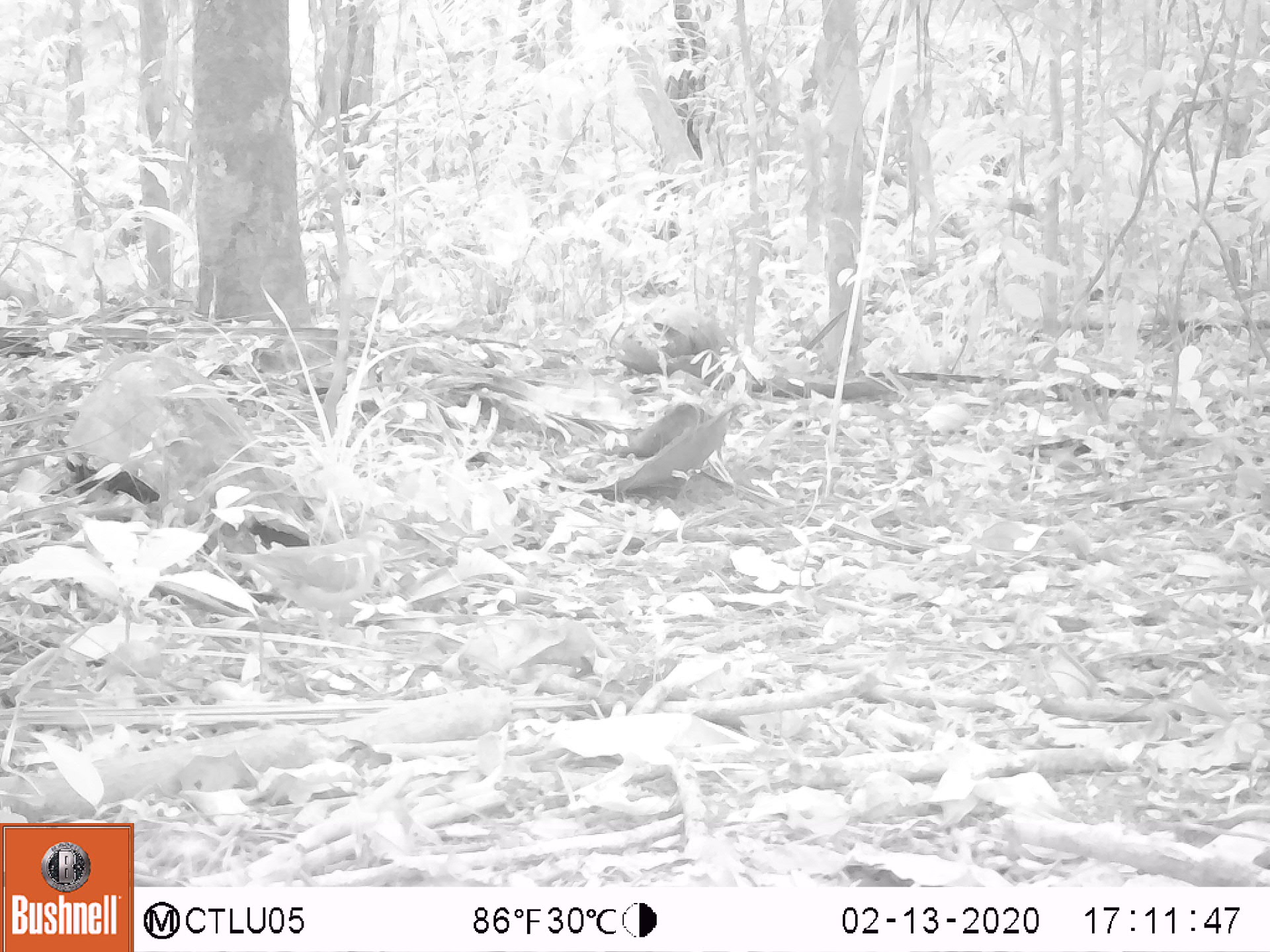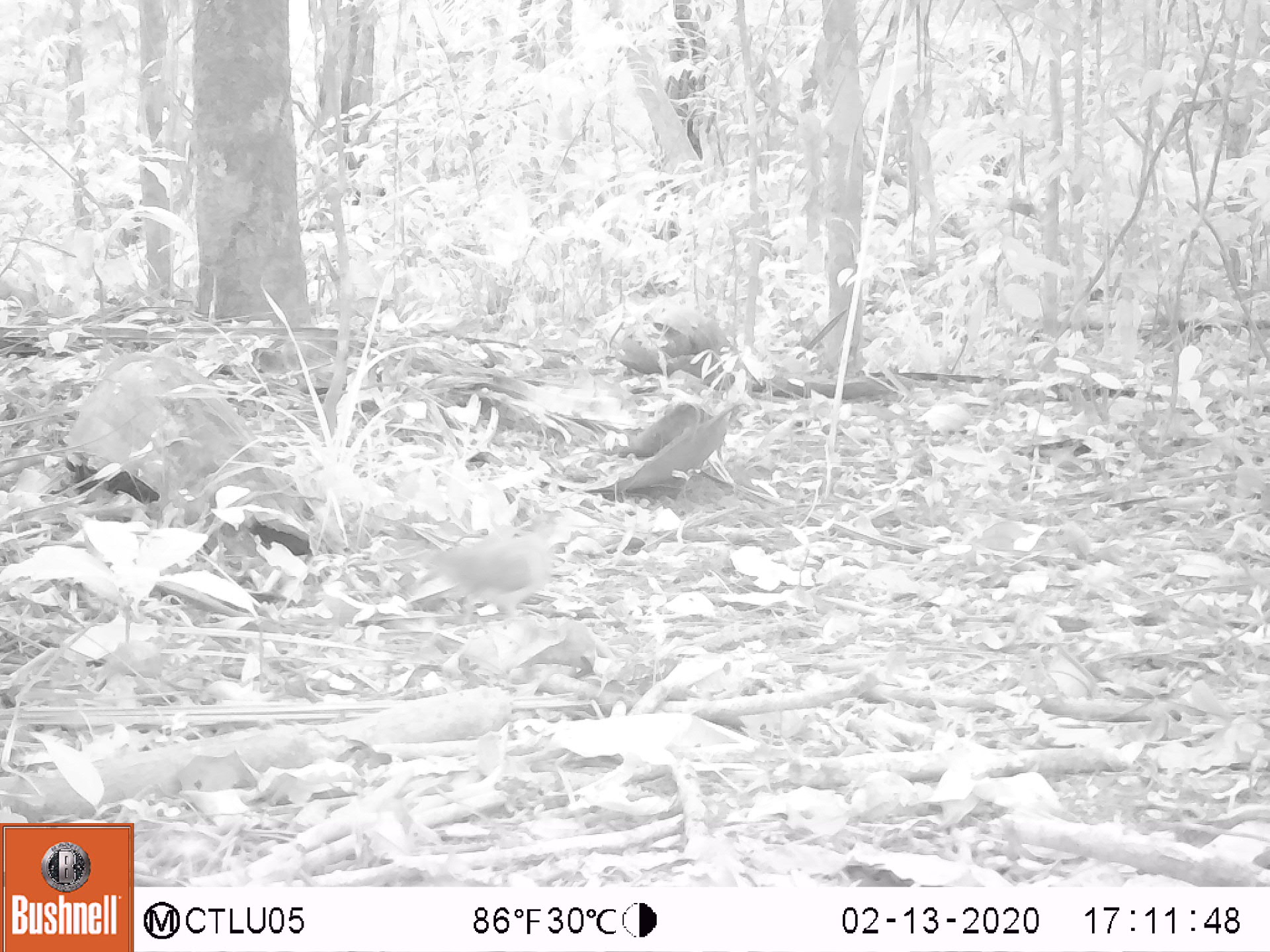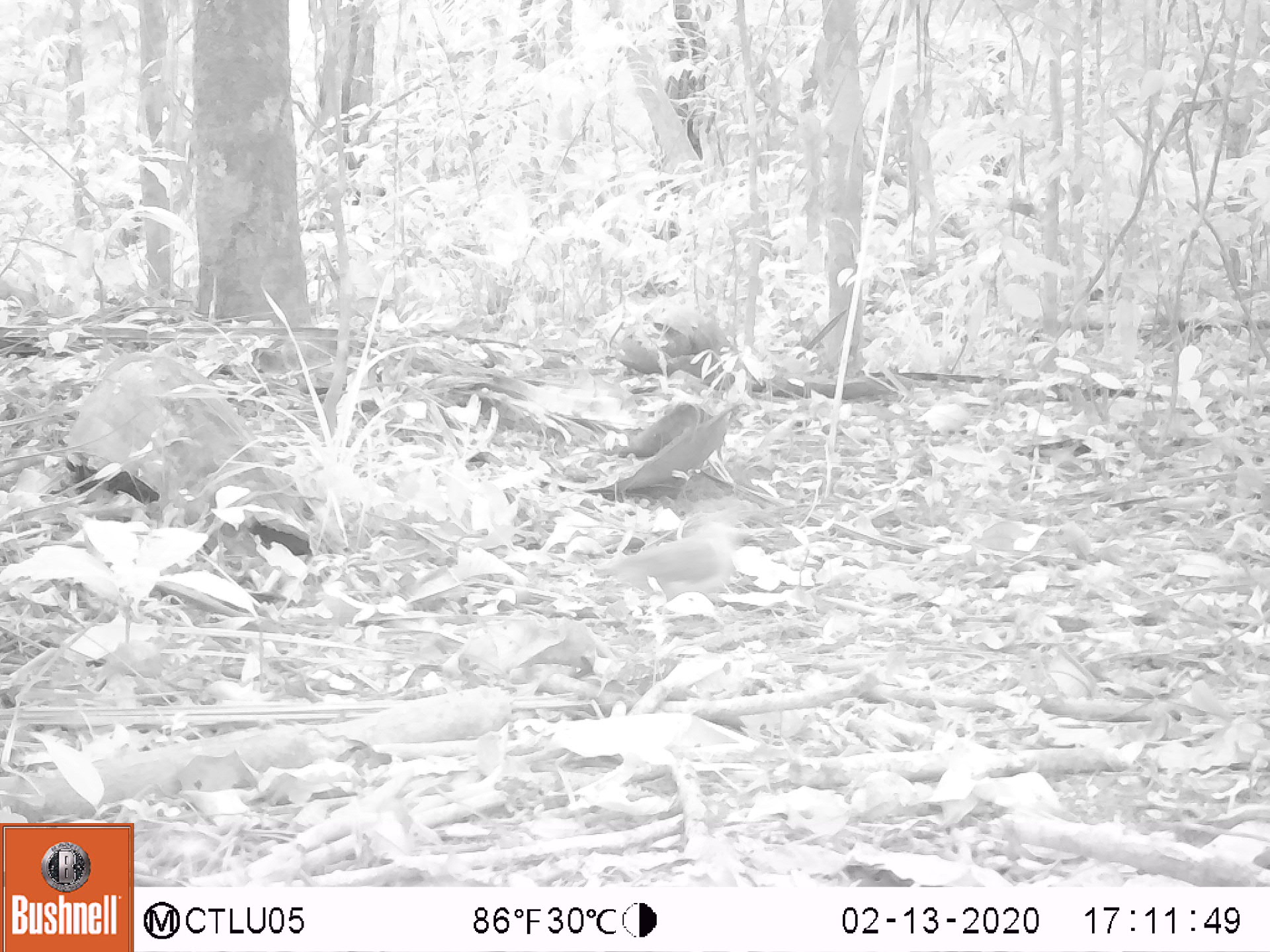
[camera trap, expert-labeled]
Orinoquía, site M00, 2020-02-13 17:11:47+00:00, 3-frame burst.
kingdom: Animalia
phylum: Chordata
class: Aves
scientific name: Aves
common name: bird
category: unknown bird